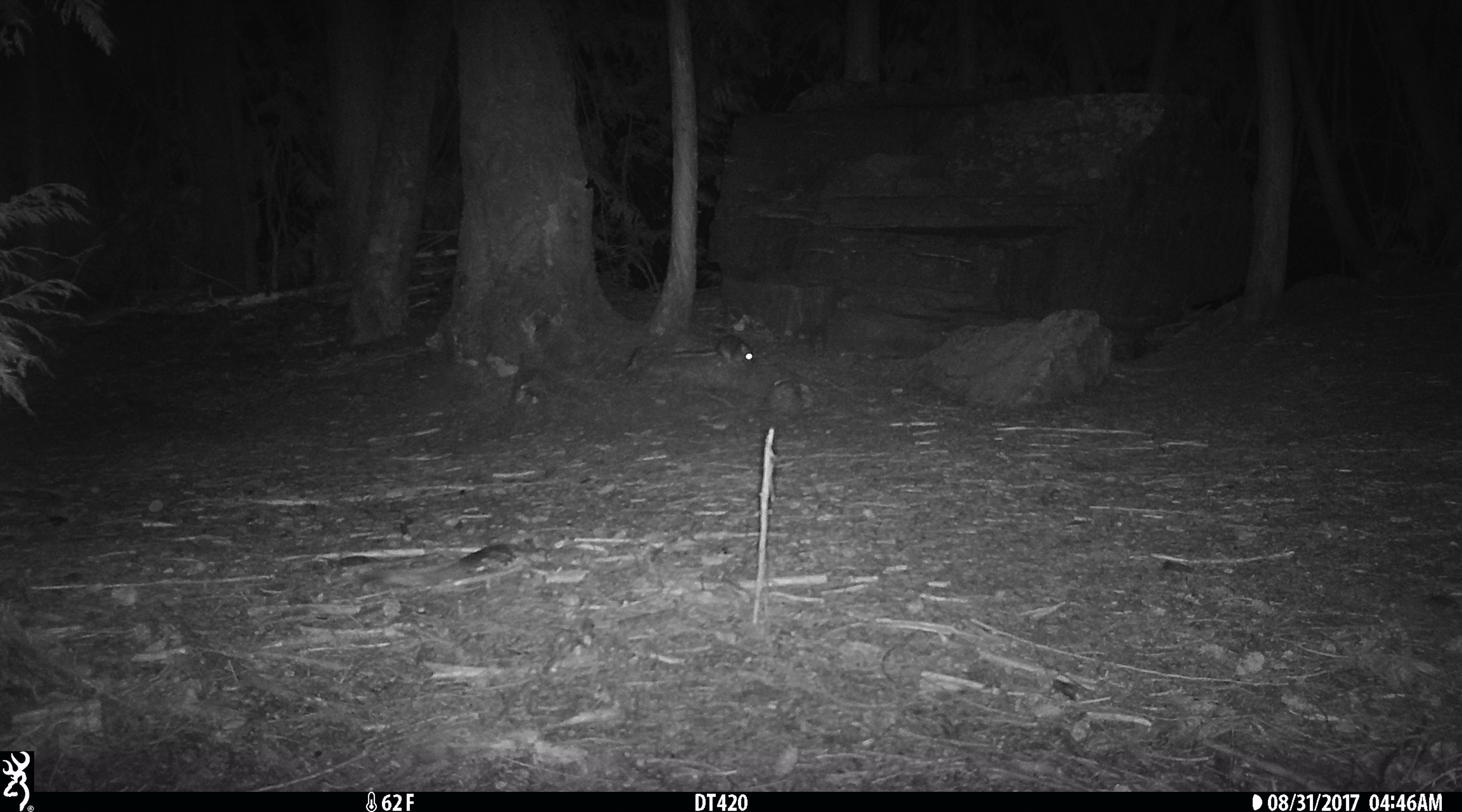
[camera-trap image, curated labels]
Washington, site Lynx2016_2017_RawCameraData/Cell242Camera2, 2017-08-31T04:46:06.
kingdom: Animalia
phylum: Chordata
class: Mammalia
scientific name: Mammalia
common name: small mammal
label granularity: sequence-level